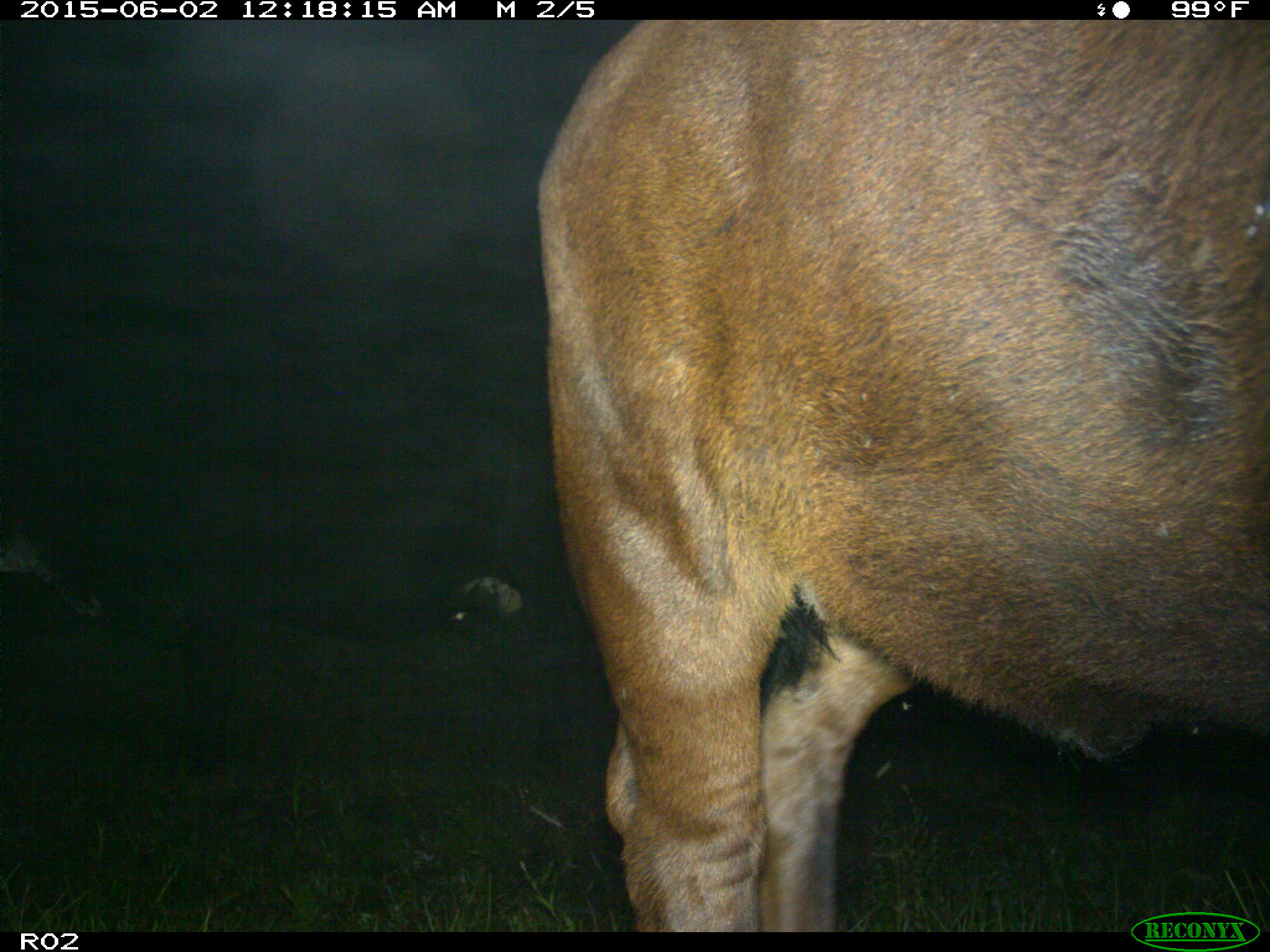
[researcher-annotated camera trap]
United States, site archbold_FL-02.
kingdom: Animalia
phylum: Chordata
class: Mammalia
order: Artiodactyla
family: Bovidae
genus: Bos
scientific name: Bos taurus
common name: domestic cow